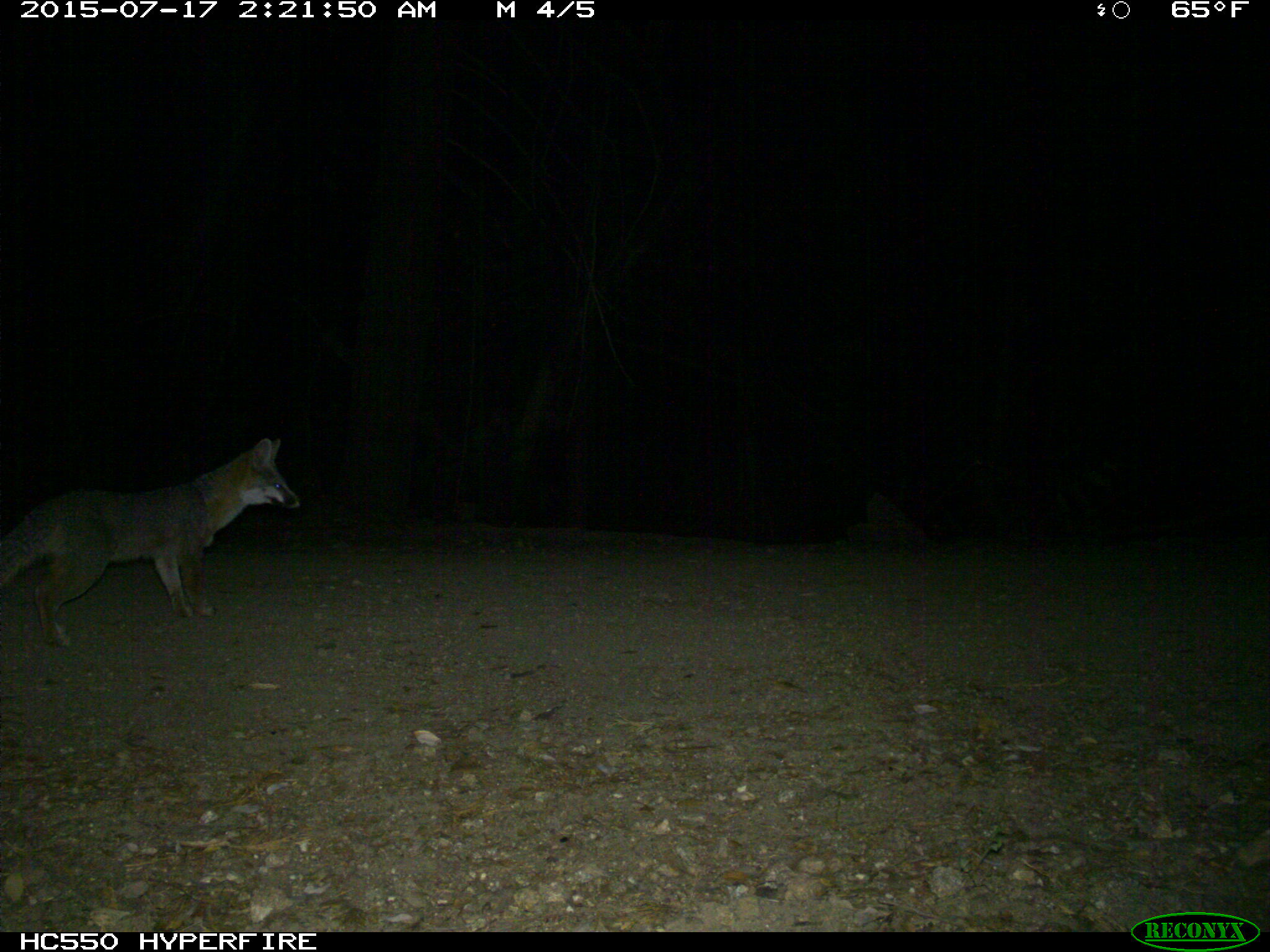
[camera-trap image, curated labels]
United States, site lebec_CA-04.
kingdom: Animalia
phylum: Chordata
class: Mammalia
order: Carnivora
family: Canidae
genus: Urocyon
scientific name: Urocyon cinereoargenteus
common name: gray fox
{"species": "Urocyon cinereoargenteus (gray fox)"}